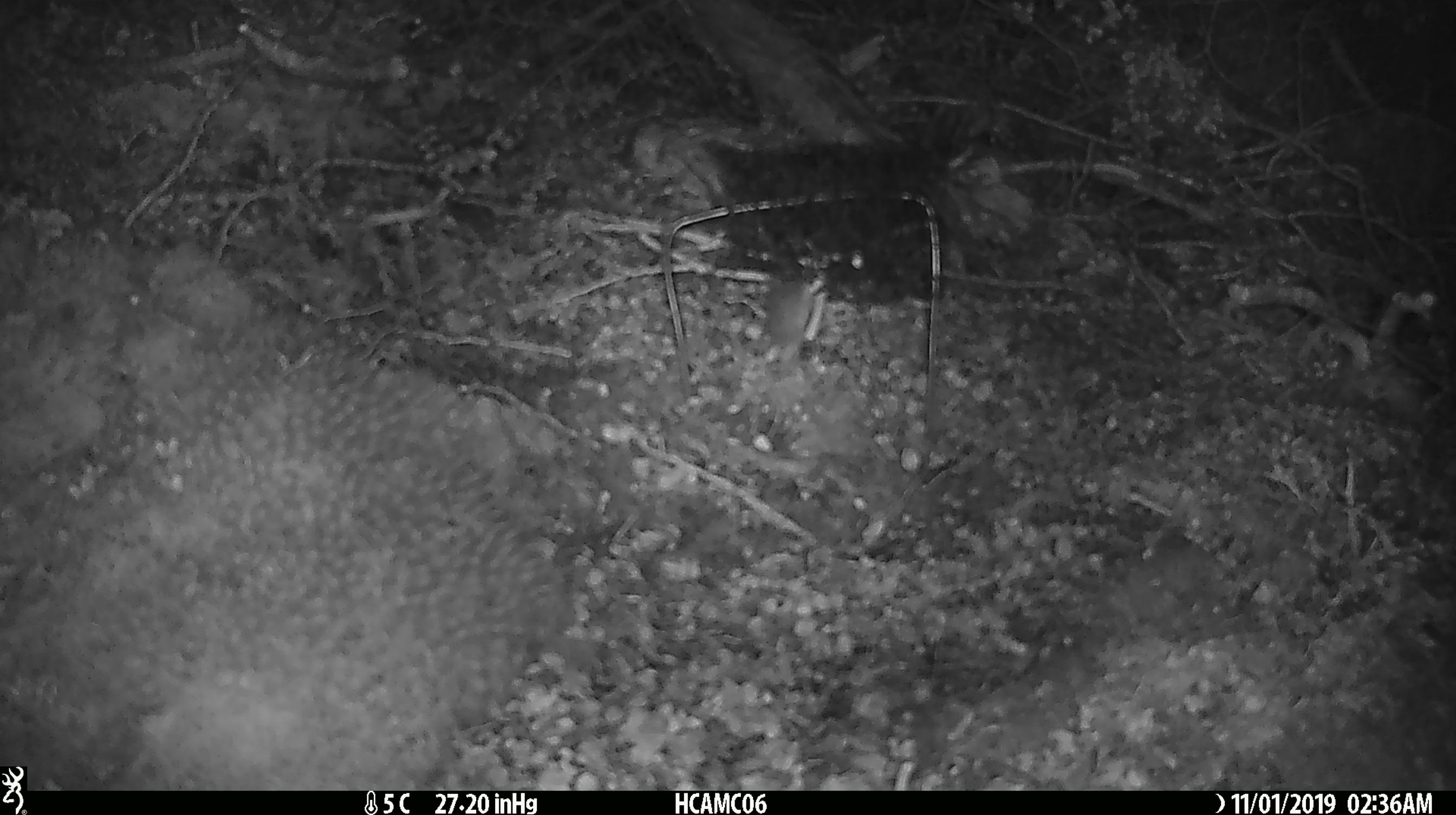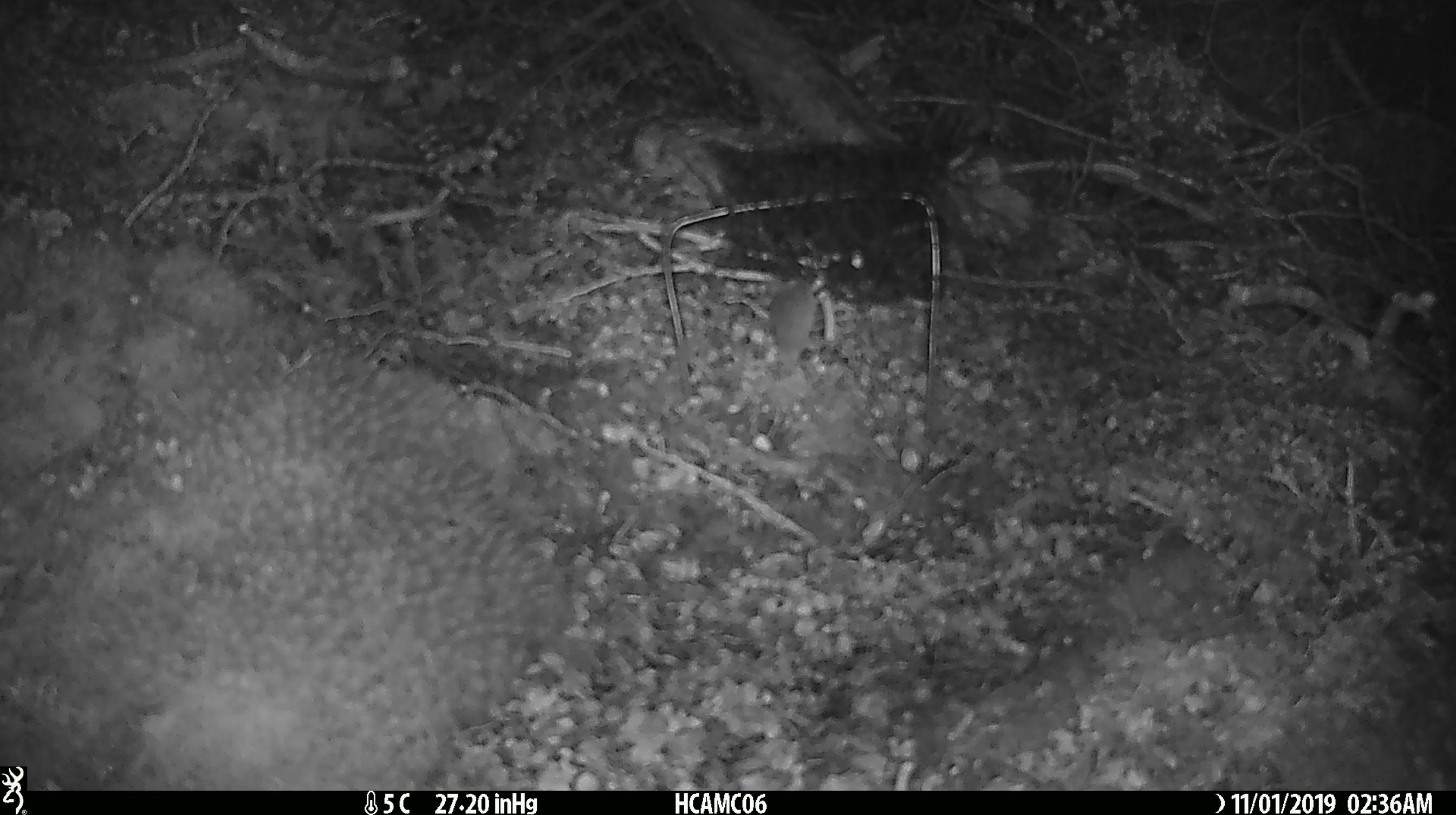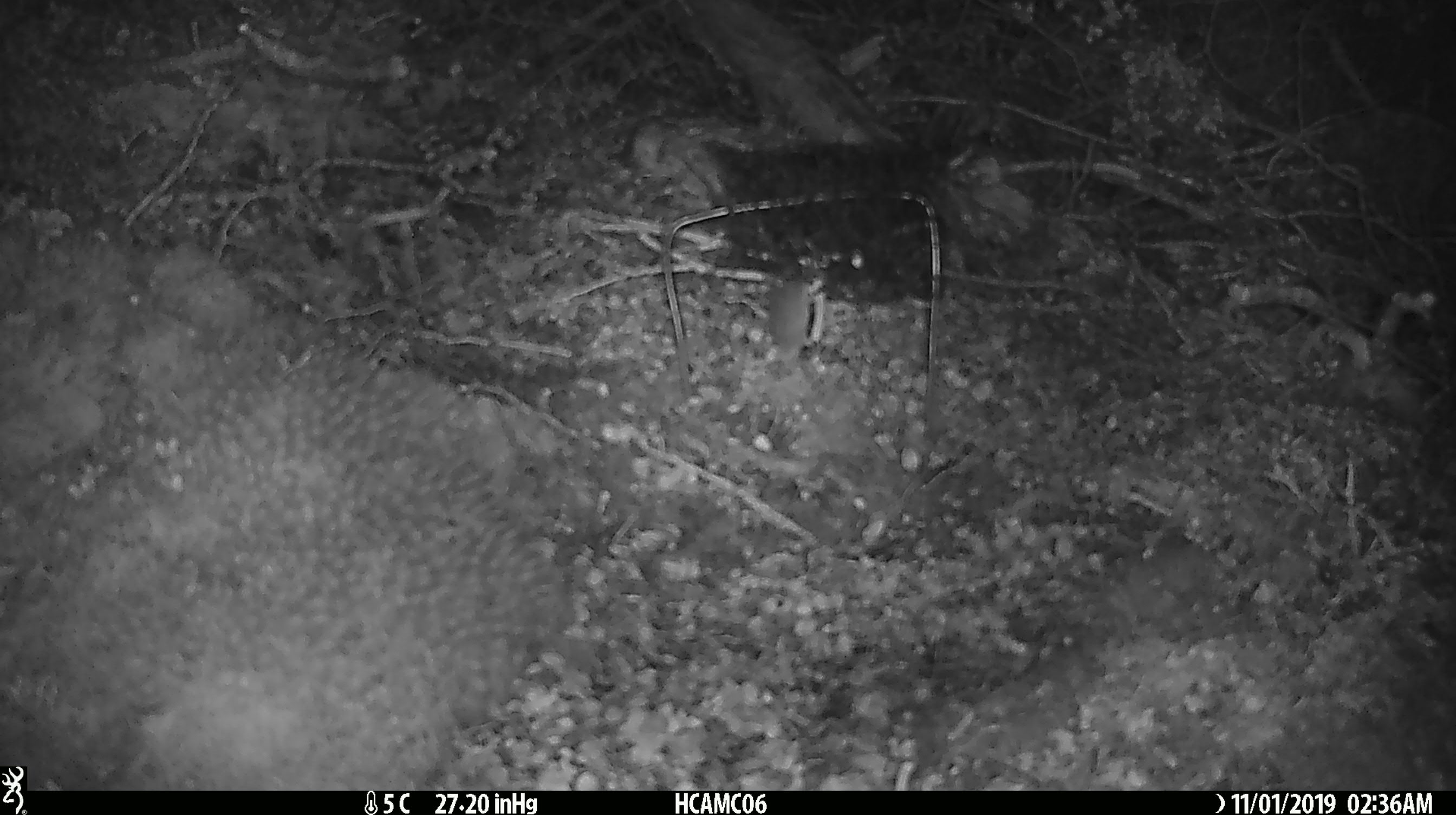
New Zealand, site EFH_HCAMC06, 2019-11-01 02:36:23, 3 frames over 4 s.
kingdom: Animalia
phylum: Chordata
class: Mammalia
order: Rodentia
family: Muridae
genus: Mus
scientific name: Mus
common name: mouse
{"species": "mouse (Mus)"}